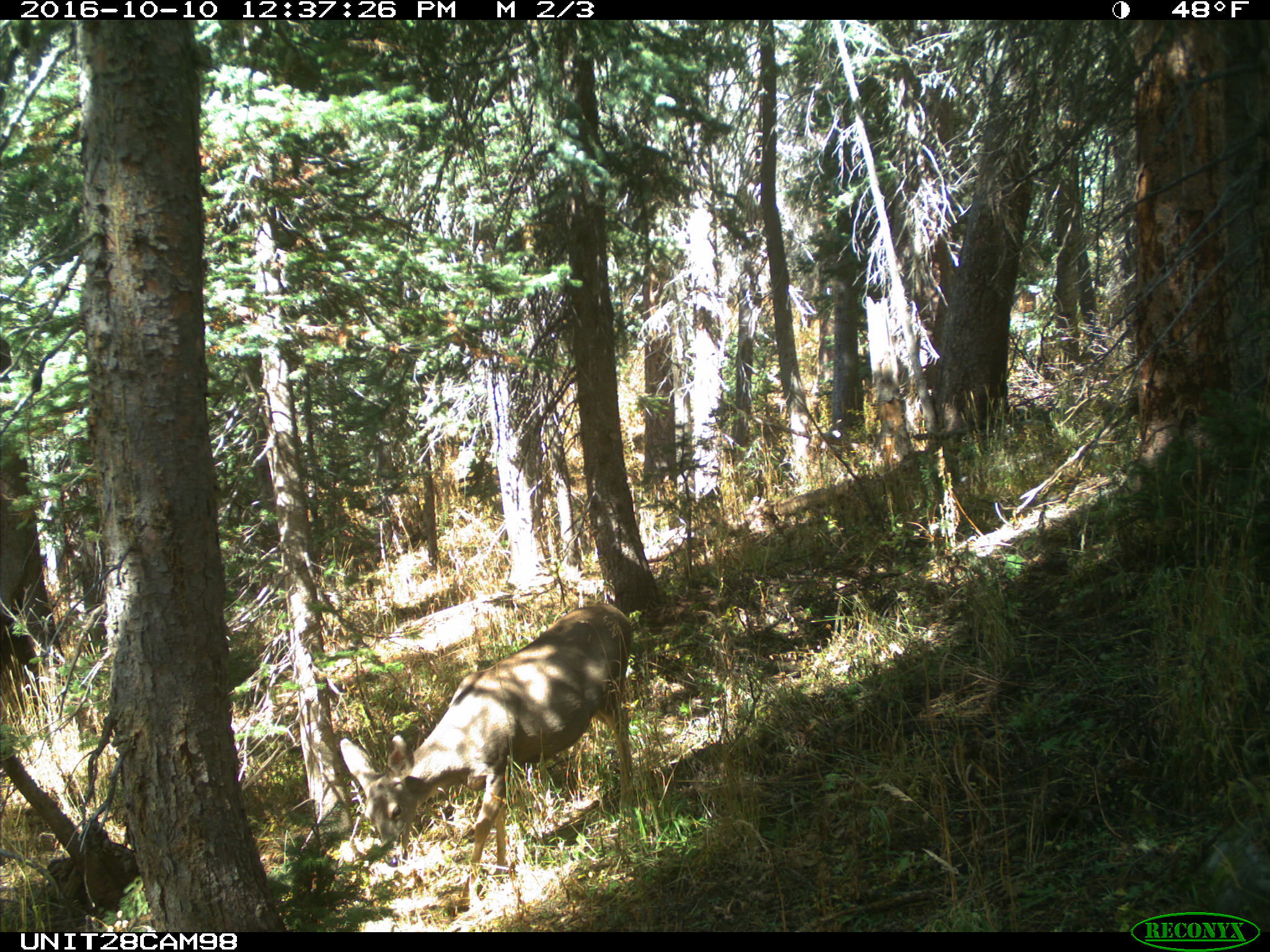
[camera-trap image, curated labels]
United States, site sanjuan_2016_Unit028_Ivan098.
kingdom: Animalia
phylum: Chordata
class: Mammalia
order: Artiodactyla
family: Cervidae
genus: Odocoileus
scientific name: Odocoileus hemionus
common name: mule deer